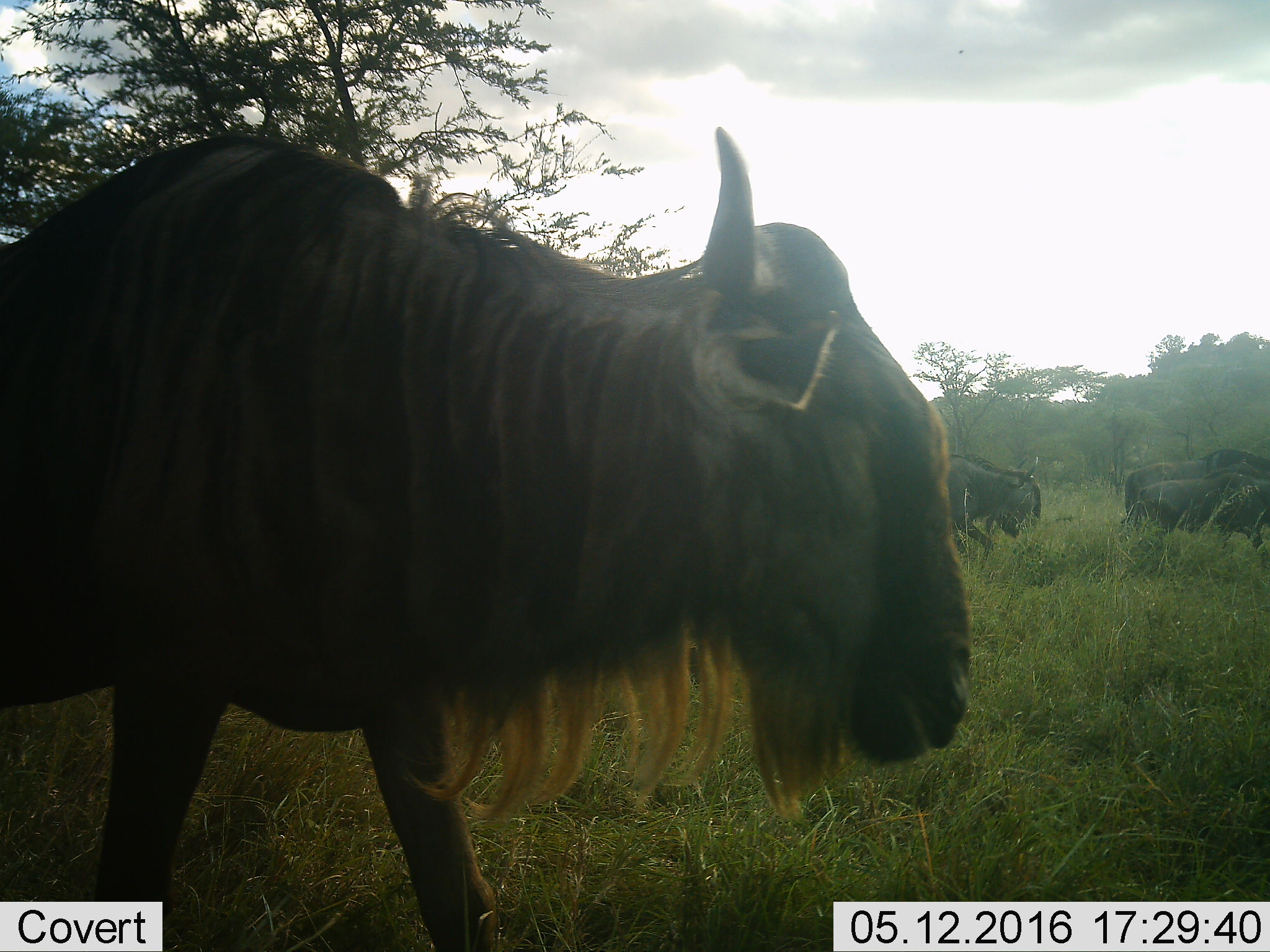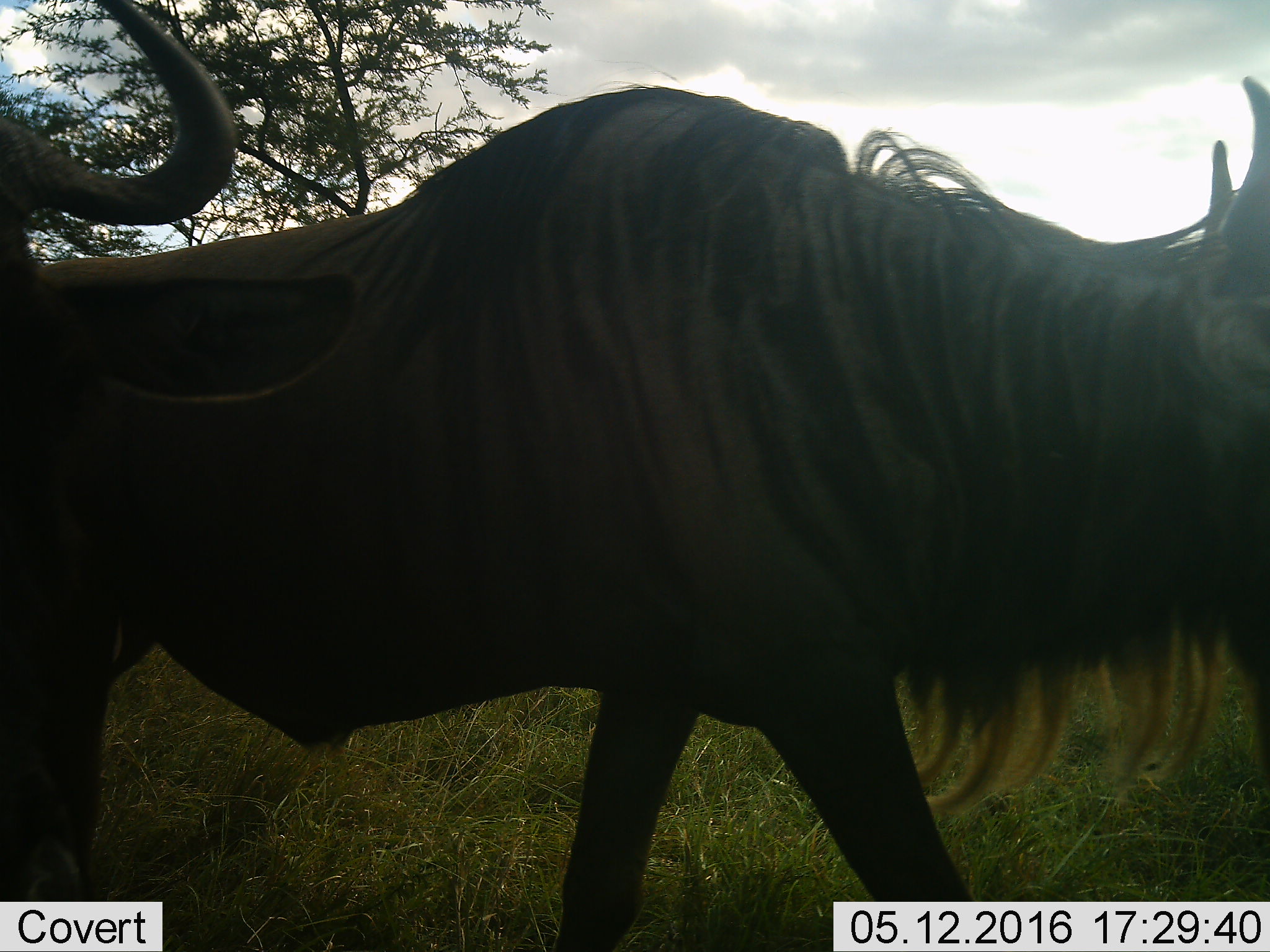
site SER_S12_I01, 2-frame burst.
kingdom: Animalia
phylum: Chordata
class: Mammalia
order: Artiodactyla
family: Bovidae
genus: Connochaetes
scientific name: Connochaetes taurinus taurinus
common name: blue wildebeest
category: wildebeestblue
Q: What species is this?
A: Wildebeestblue (blue wildebeest) (Connochaetes taurinus taurinus).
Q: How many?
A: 4.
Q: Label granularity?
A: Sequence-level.